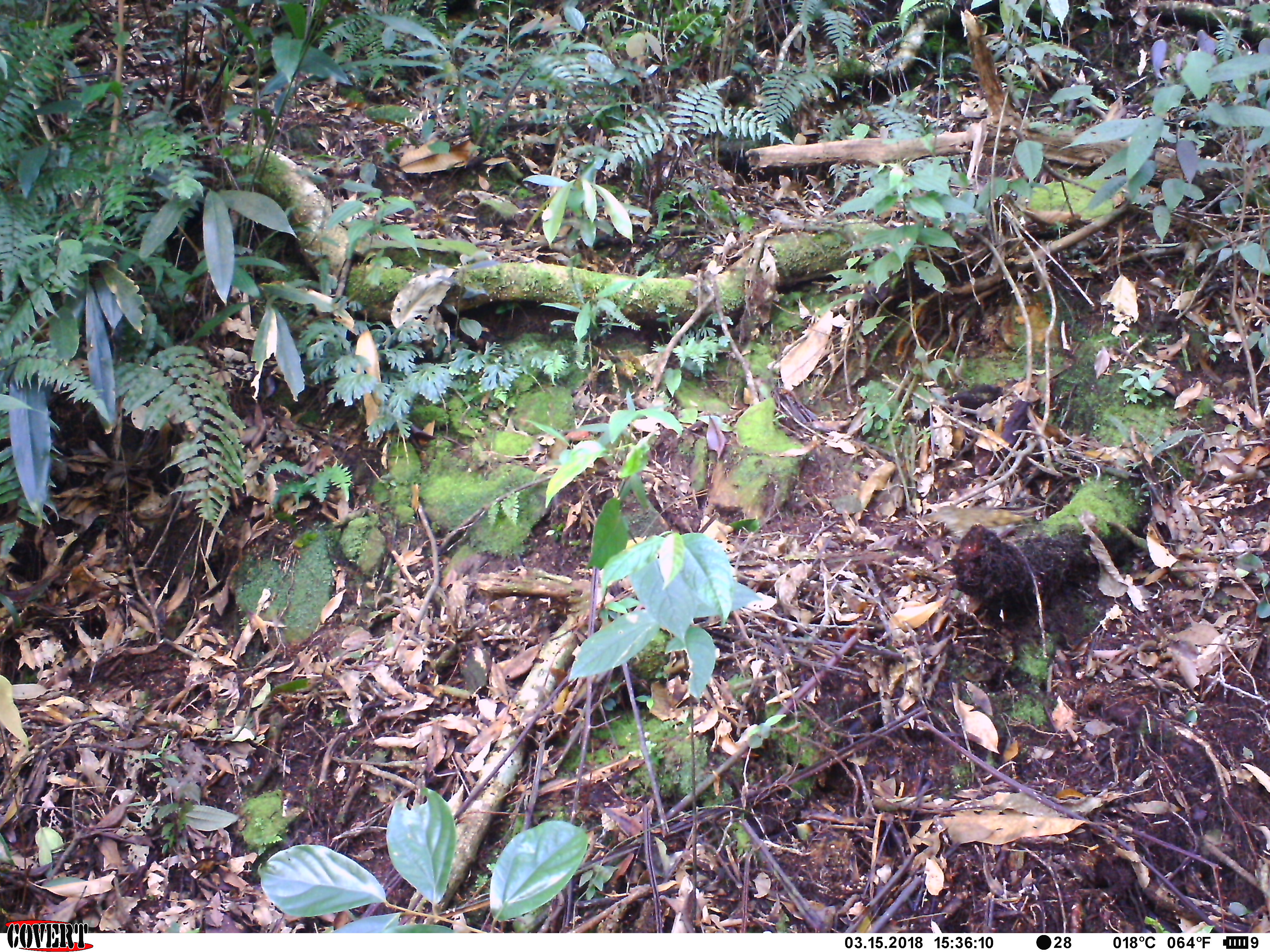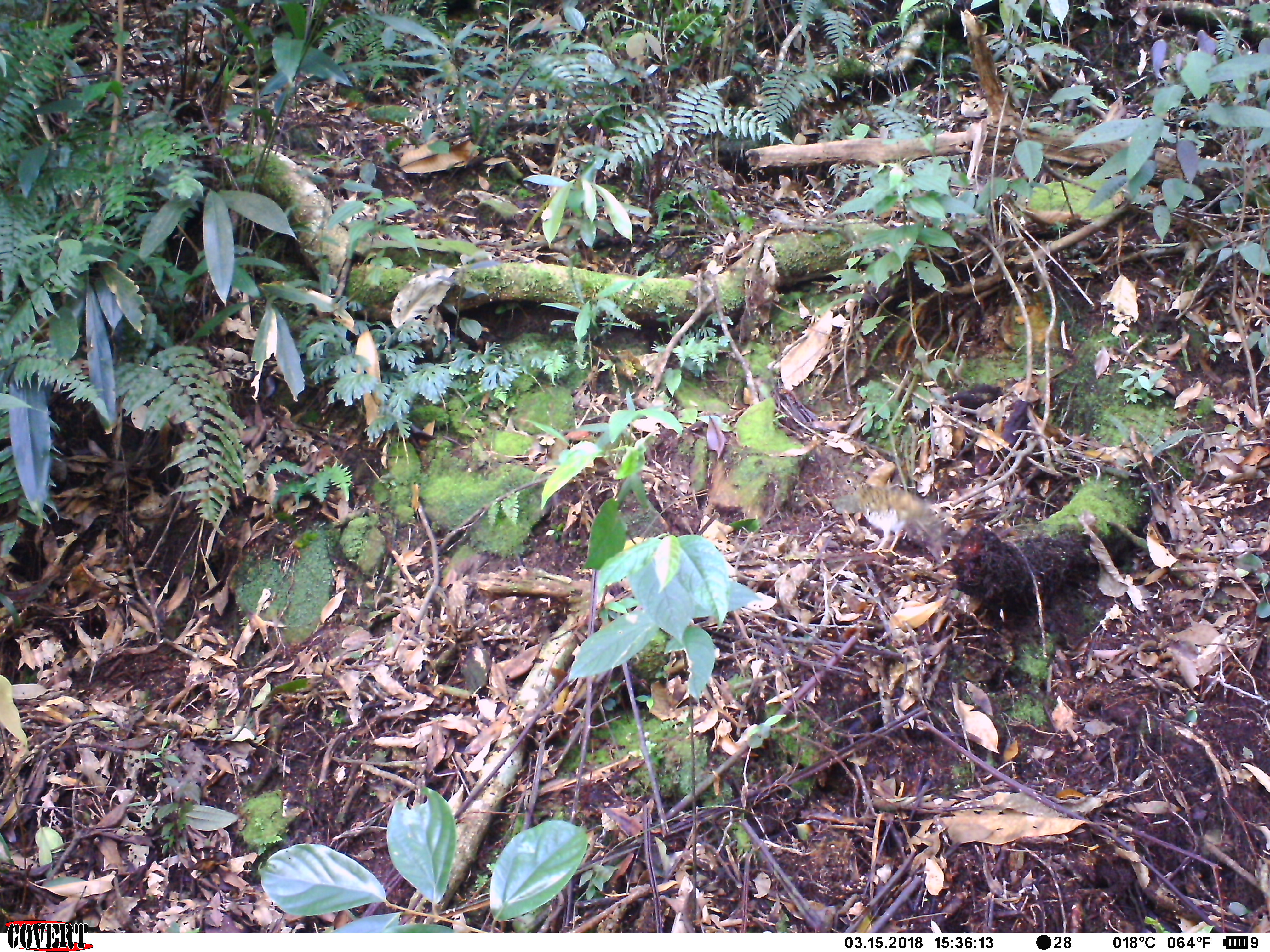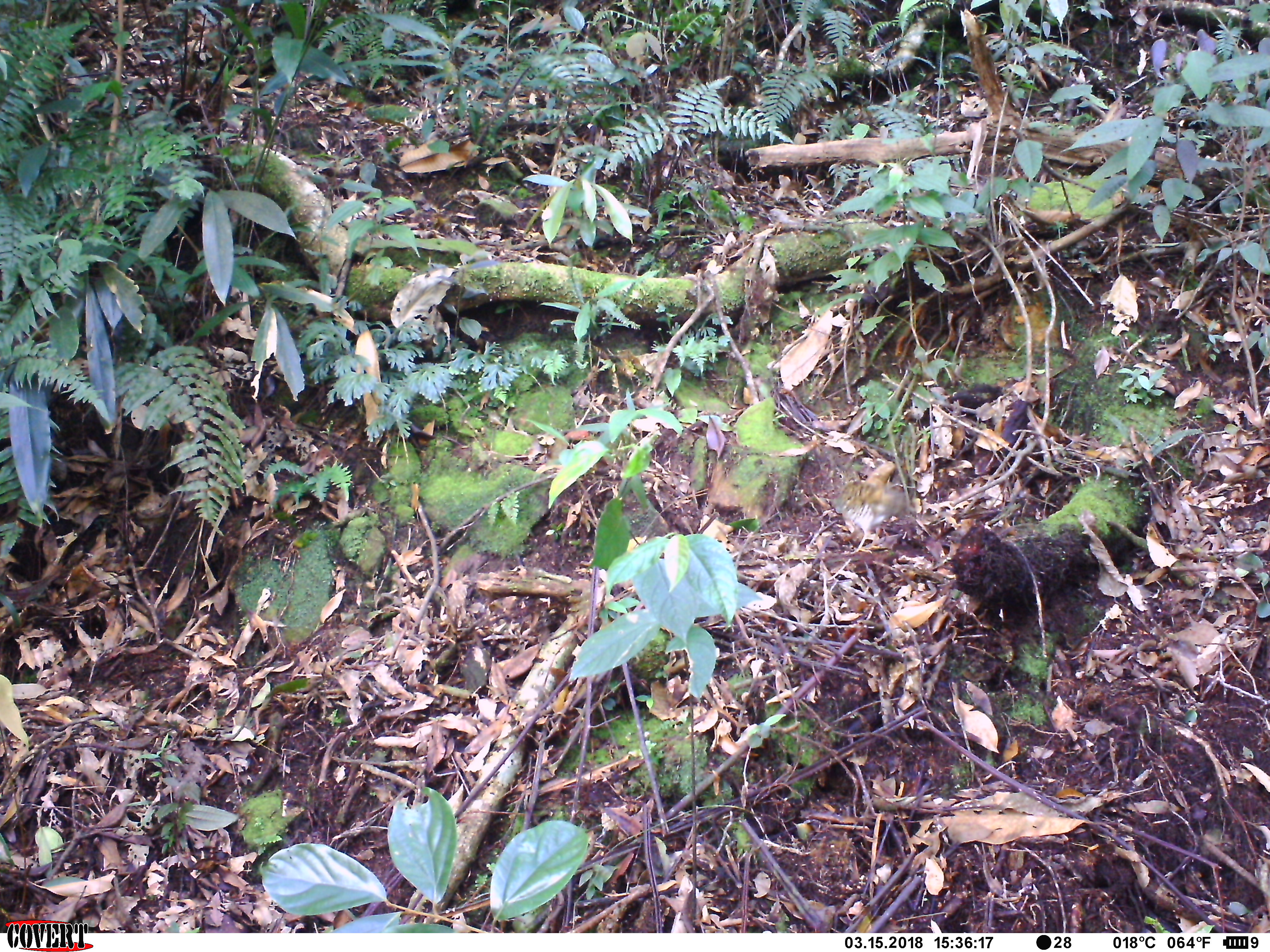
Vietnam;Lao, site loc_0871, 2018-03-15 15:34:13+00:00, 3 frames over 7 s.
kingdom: Animalia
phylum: Chordata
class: Aves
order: Passeriformes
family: Turdidae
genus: Zoothera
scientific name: Zoothera dauma dauma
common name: scaly thrush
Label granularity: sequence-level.